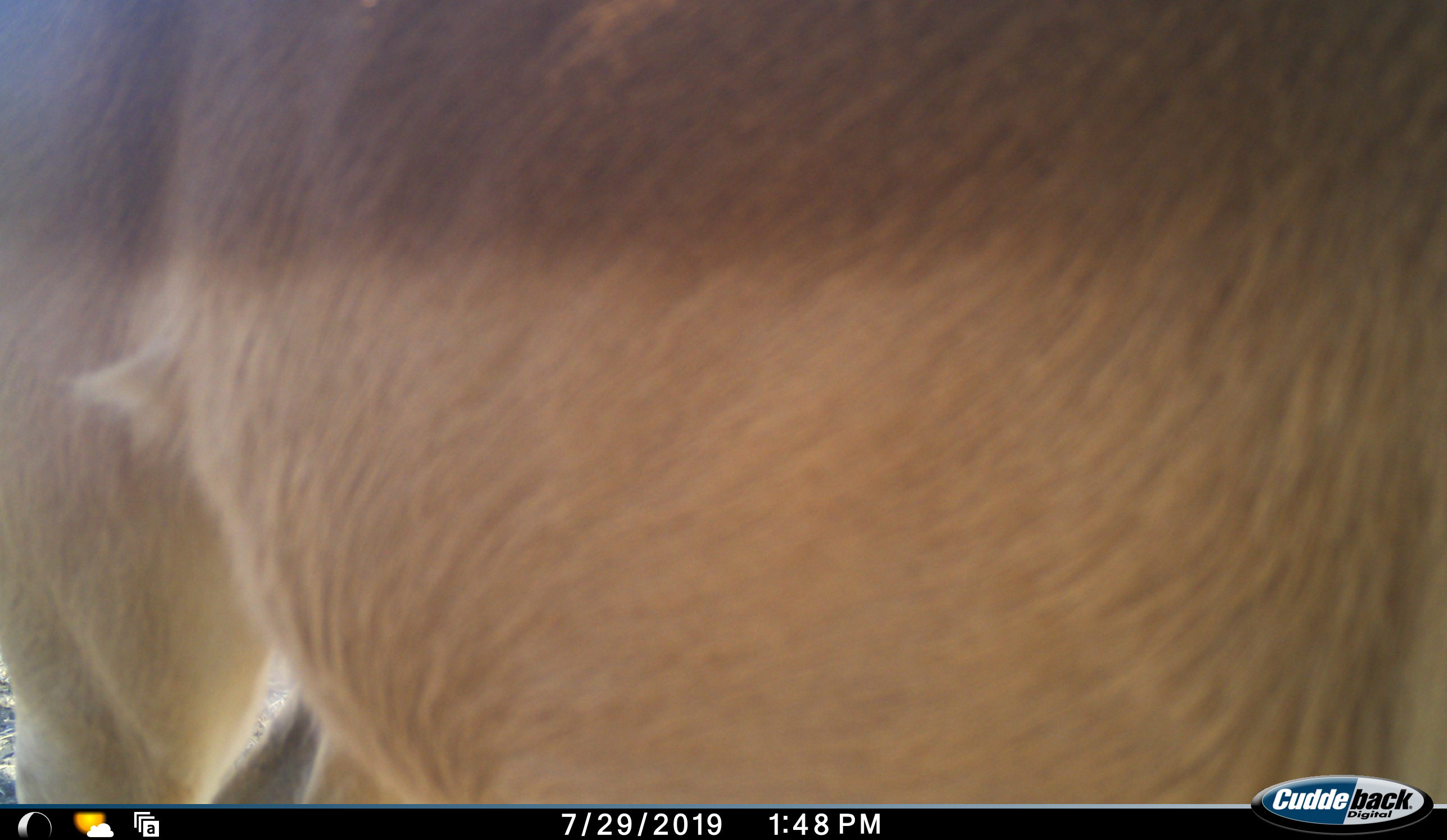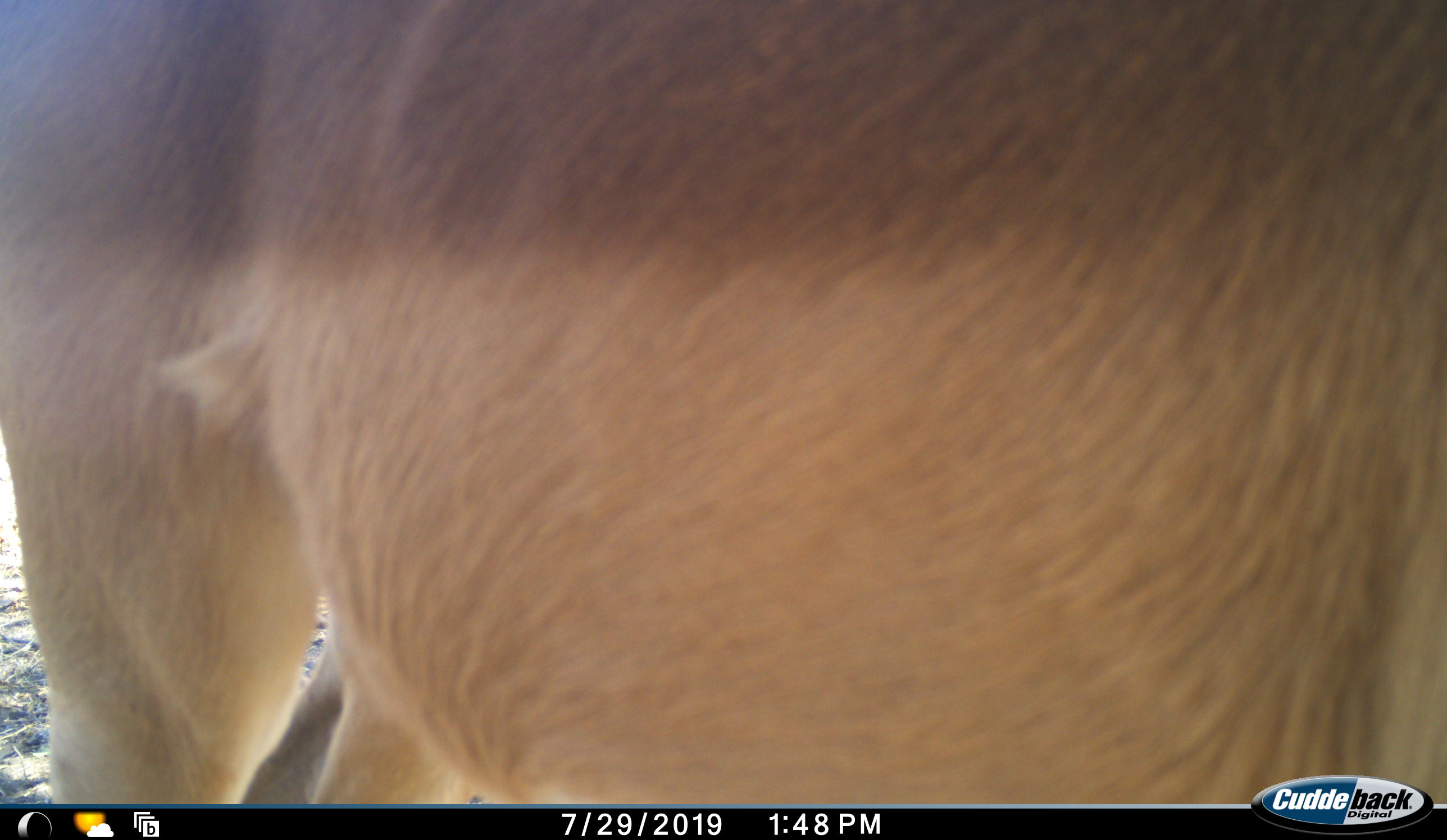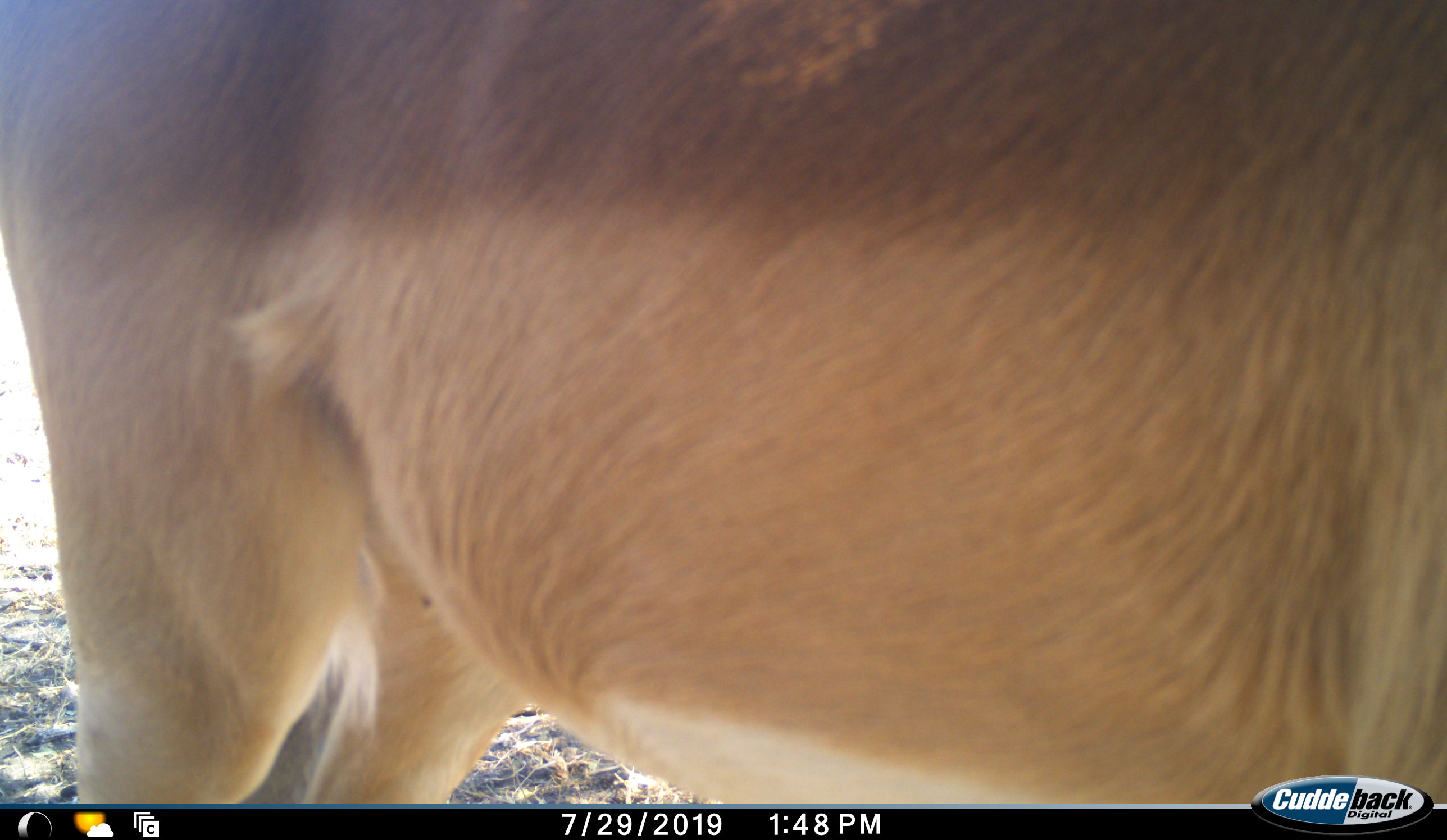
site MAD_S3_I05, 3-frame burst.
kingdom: Animalia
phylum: Chordata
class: Mammalia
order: Artiodactyla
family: Bovidae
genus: Aepyceros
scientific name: Aepyceros melampus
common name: impala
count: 1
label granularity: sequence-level